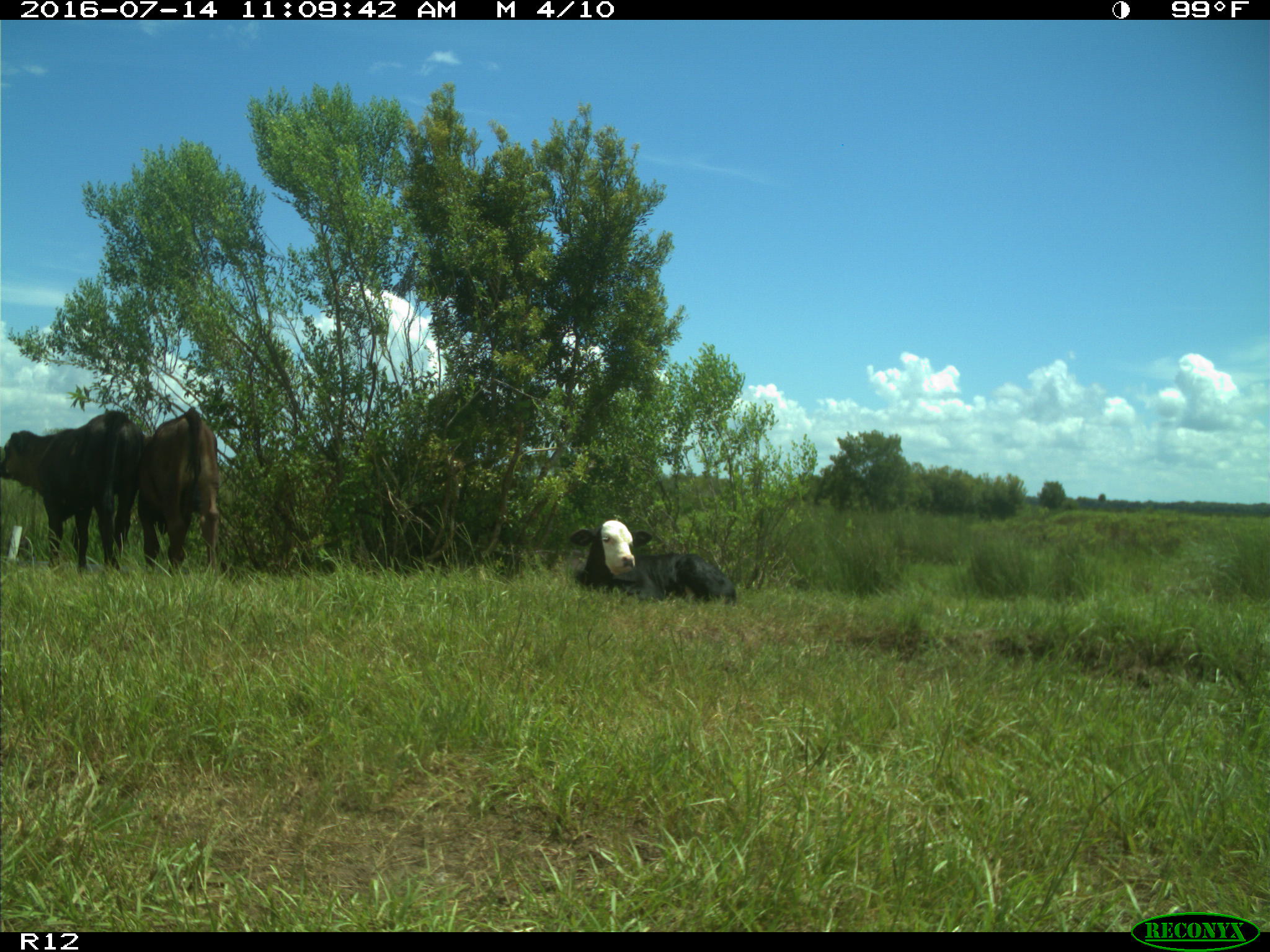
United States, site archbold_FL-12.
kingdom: Animalia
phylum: Chordata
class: Mammalia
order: Artiodactyla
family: Bovidae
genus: Bos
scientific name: Bos taurus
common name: domestic cow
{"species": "Bos taurus (domestic cow)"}